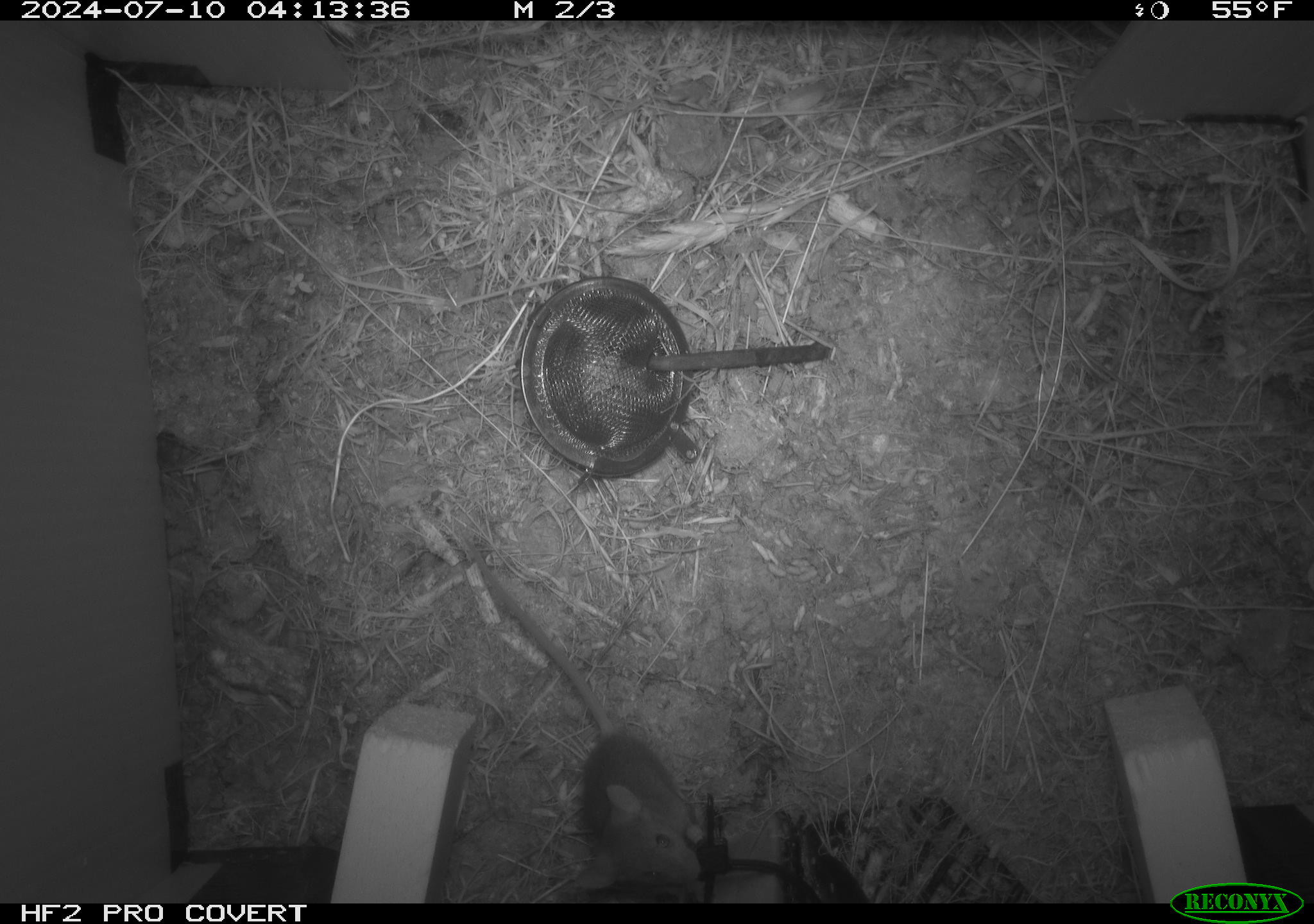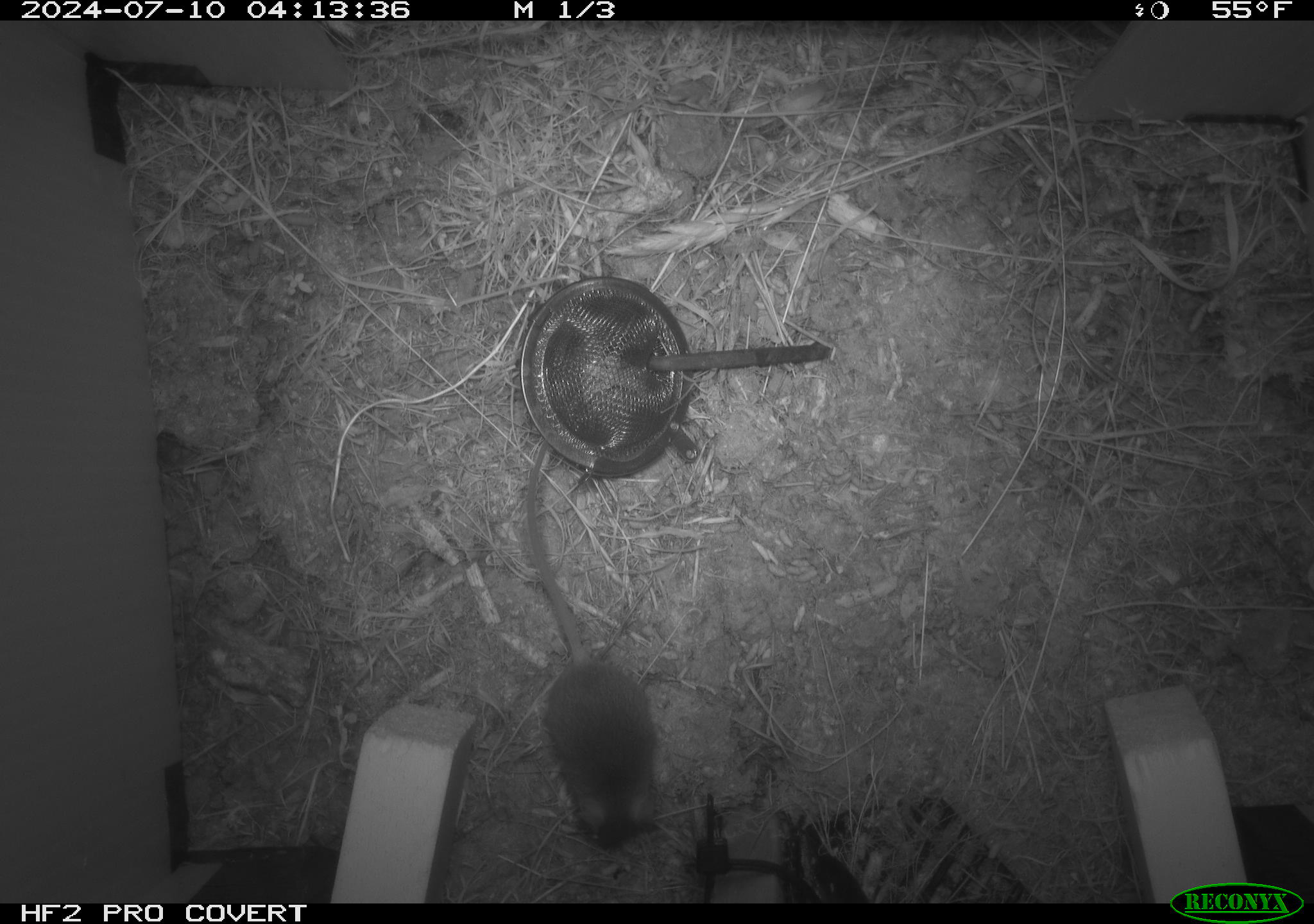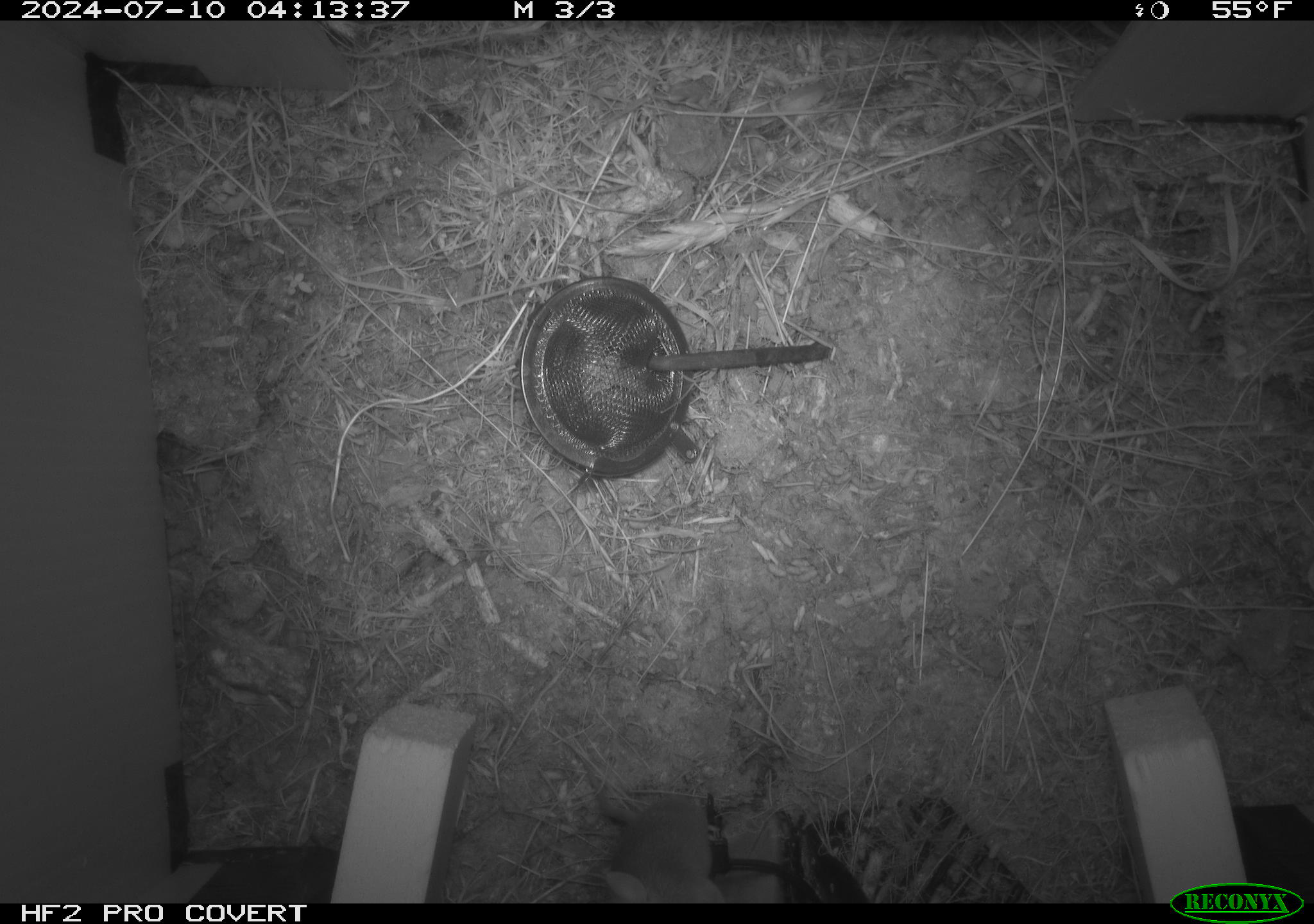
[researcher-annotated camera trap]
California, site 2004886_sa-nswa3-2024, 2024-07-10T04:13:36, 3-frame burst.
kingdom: Animalia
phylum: Chordata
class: Mammalia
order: Rodentia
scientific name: Rodentia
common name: rodent